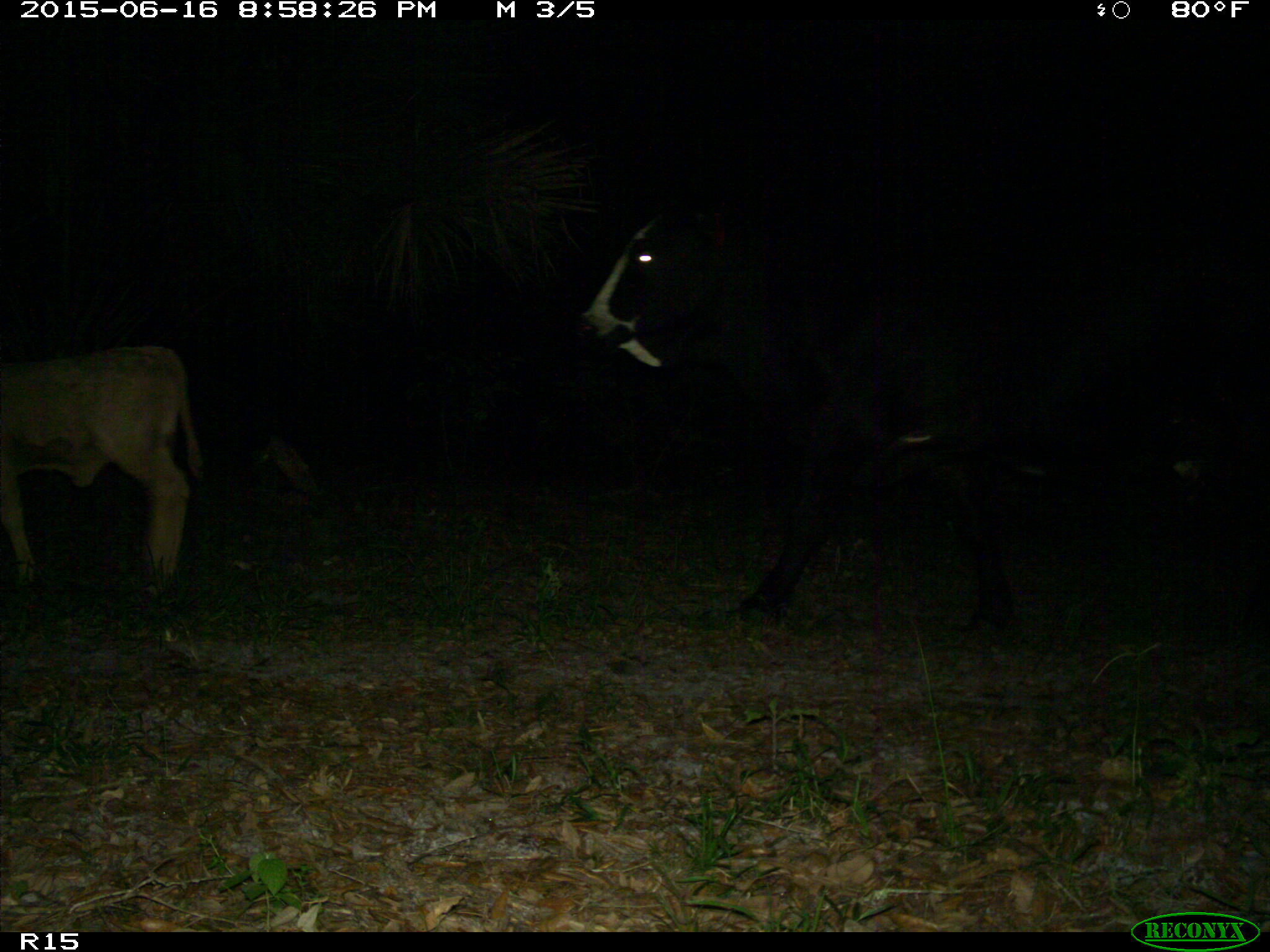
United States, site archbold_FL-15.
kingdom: Animalia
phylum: Chordata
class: Mammalia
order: Artiodactyla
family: Bovidae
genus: Bos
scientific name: Bos taurus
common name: domestic cow